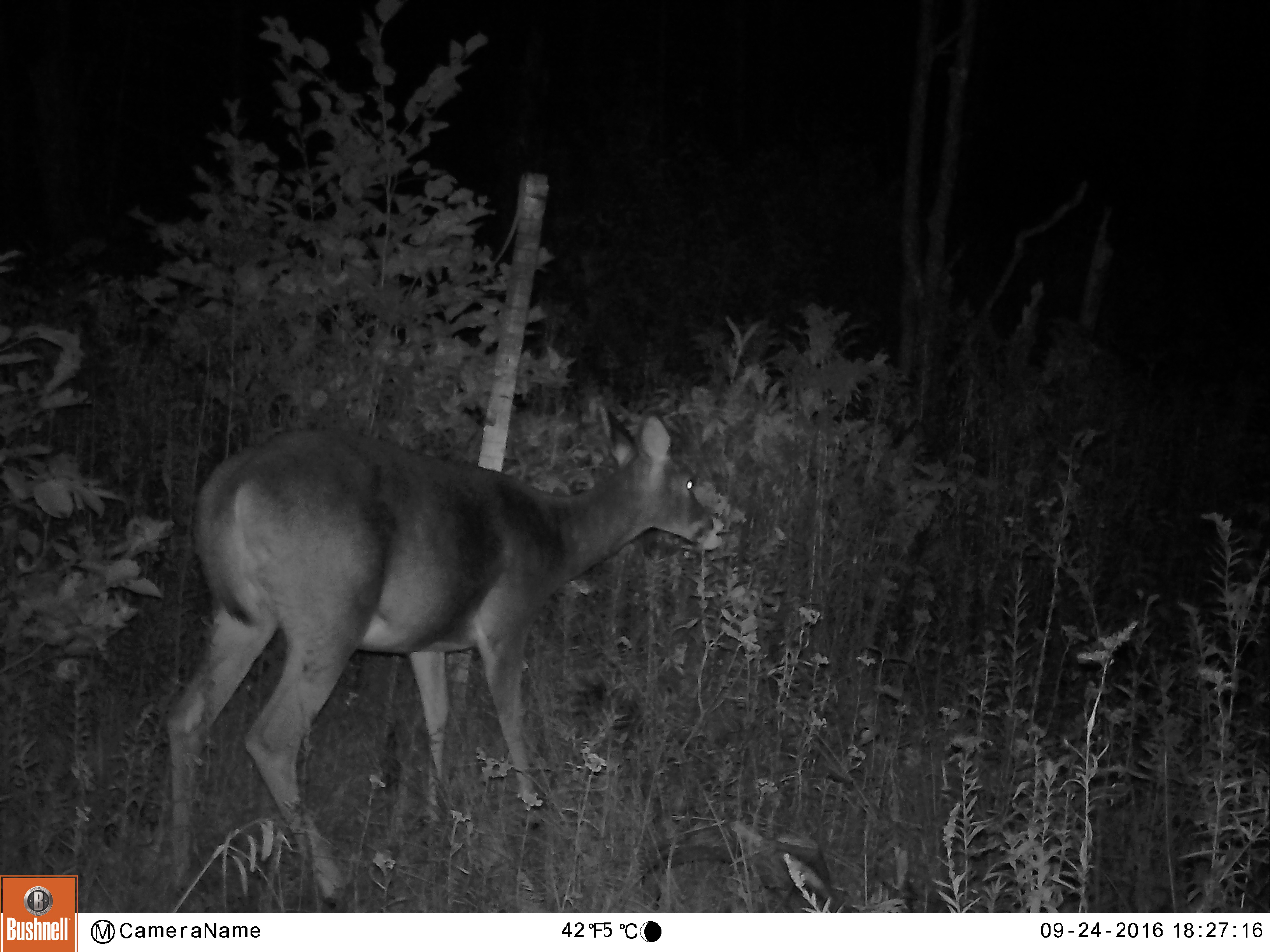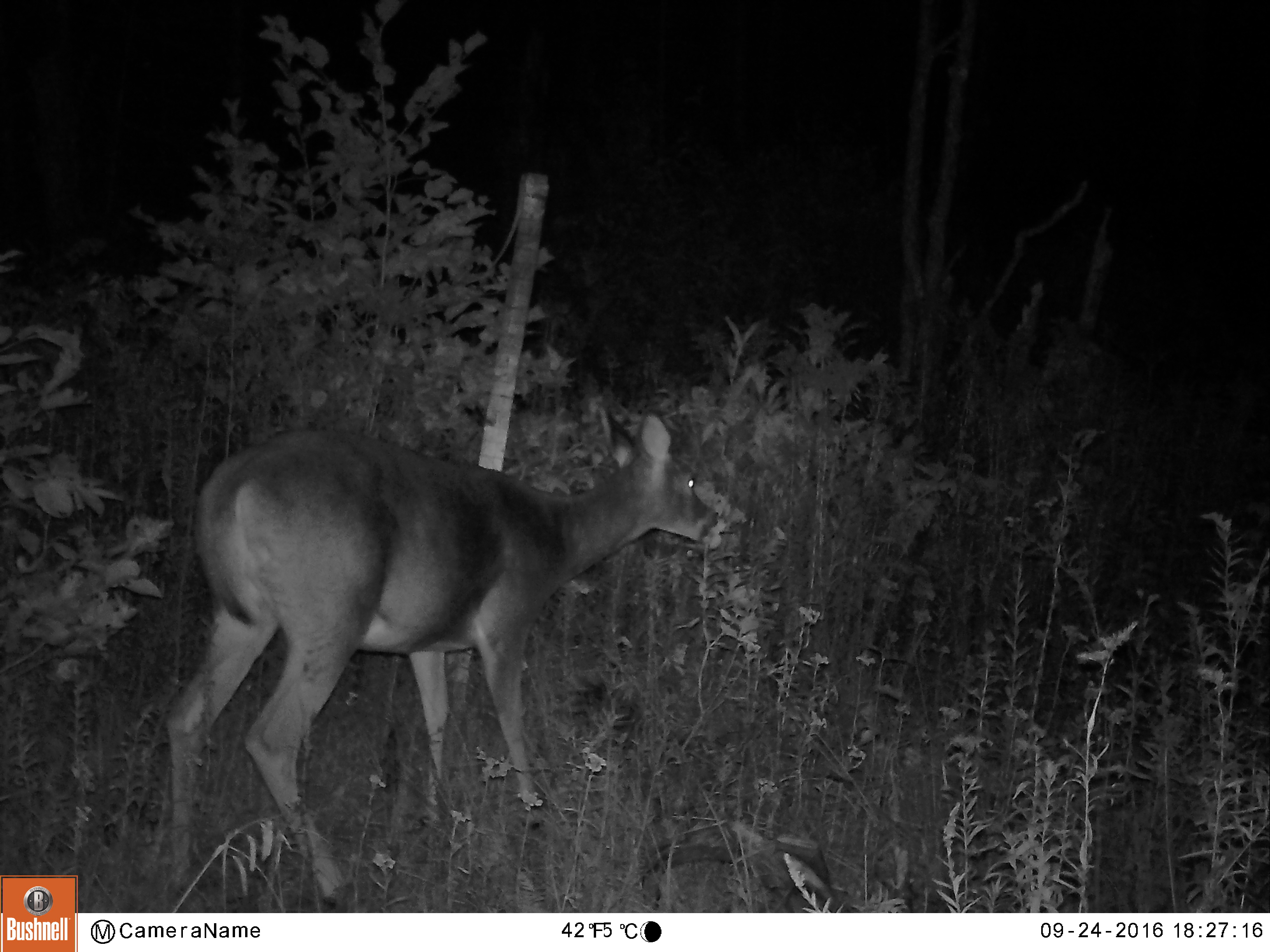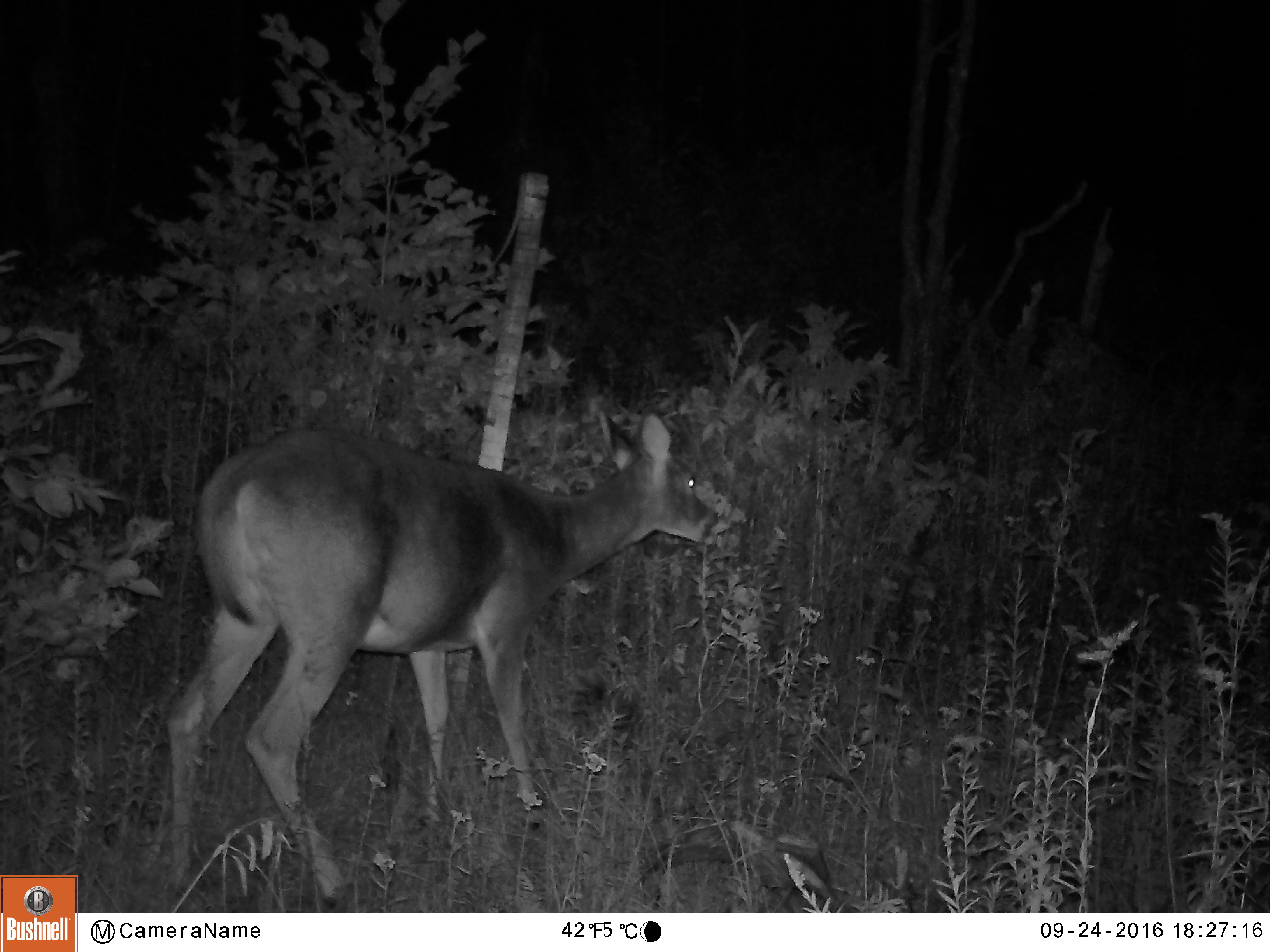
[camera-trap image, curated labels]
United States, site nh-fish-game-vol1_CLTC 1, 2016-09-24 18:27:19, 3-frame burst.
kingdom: Animalia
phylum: Chordata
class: Mammalia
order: Artiodactyla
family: Cervidae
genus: Odocoileus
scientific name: Odocoileus virginianus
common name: white-tailed deer